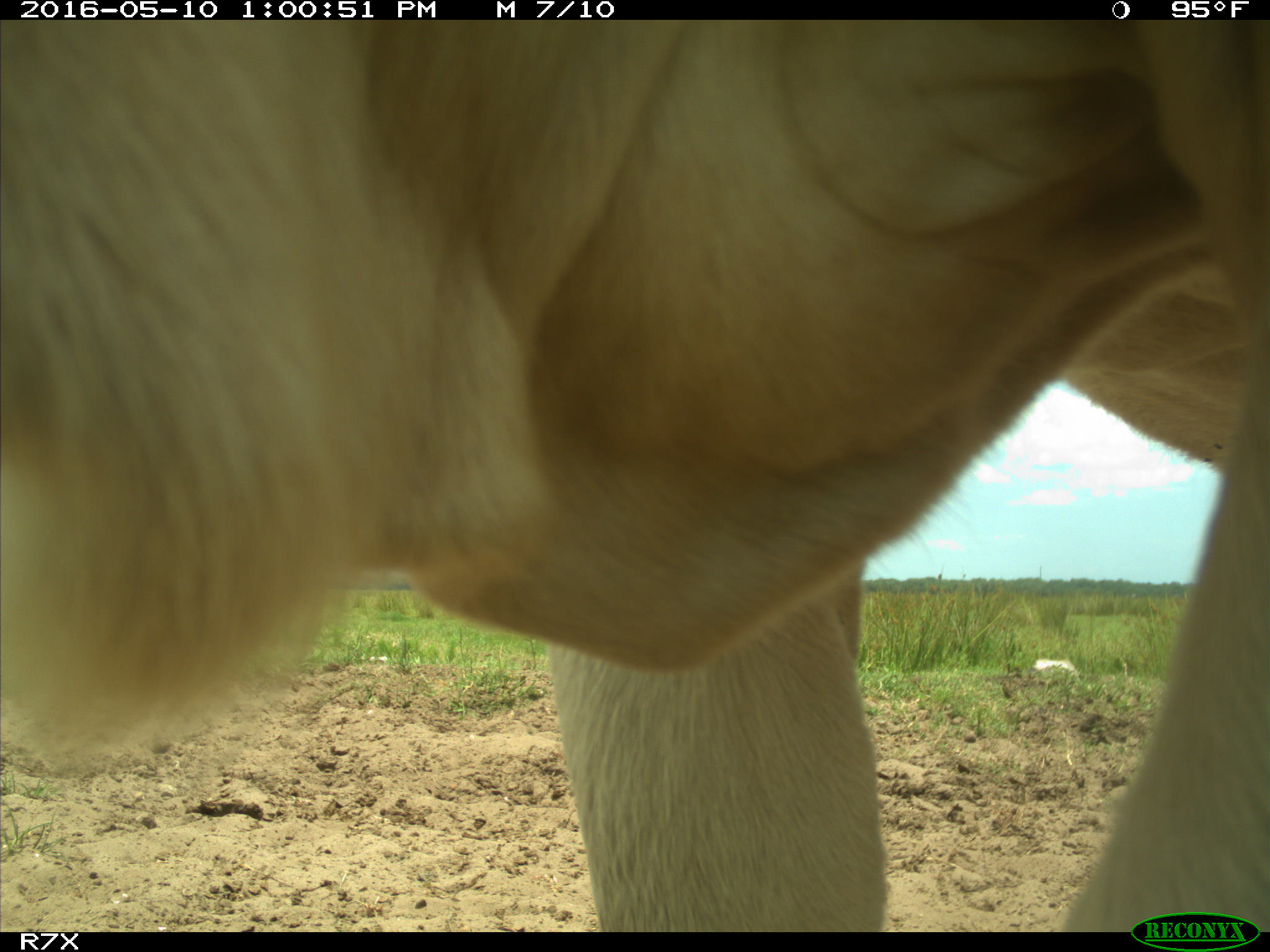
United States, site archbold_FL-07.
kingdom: Animalia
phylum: Chordata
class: Mammalia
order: Artiodactyla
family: Bovidae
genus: Bos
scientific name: Bos taurus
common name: domestic cow